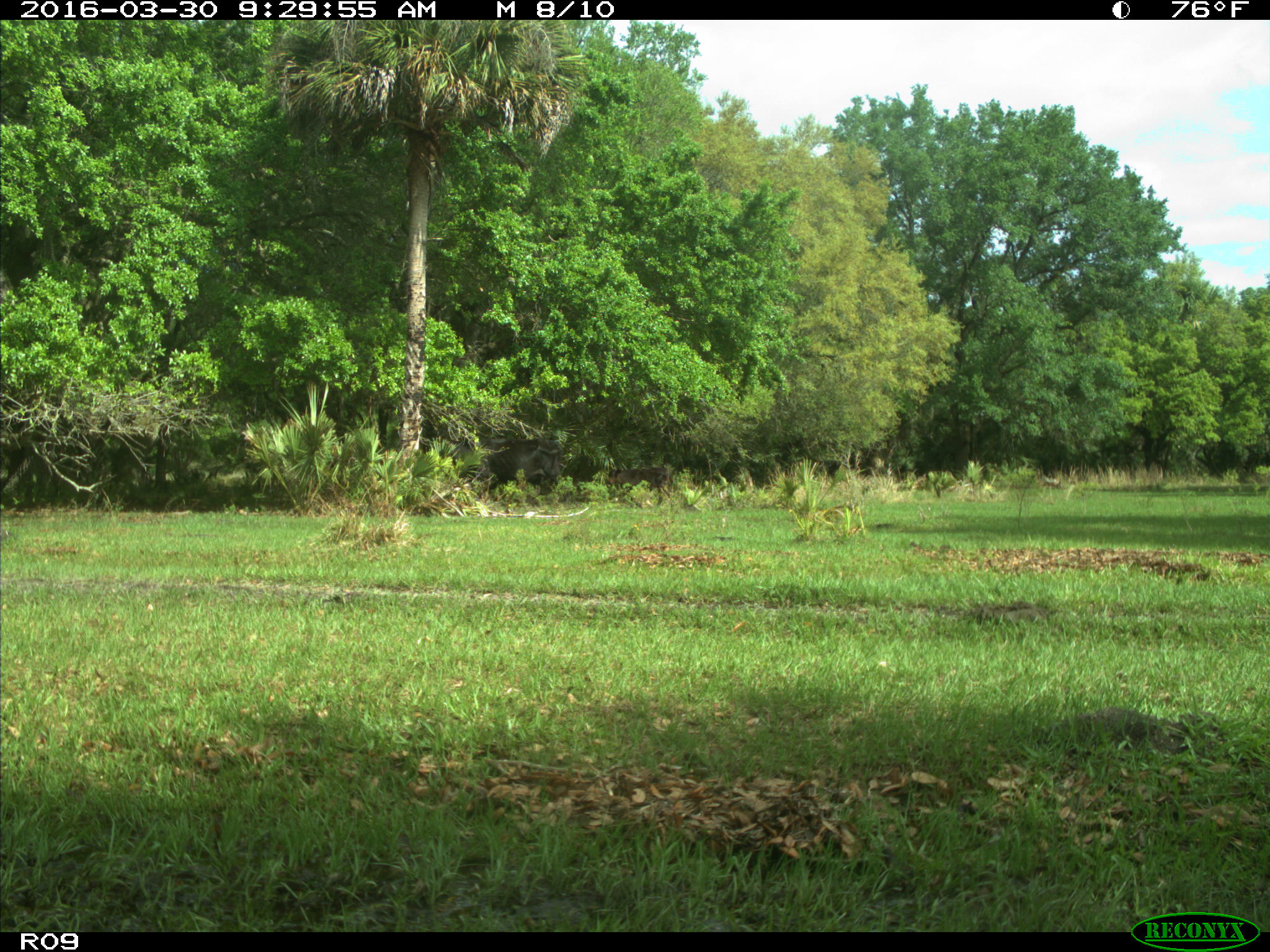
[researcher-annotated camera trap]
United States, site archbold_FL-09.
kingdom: Animalia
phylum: Chordata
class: Mammalia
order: Artiodactyla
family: Bovidae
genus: Bos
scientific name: Bos taurus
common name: domestic cow